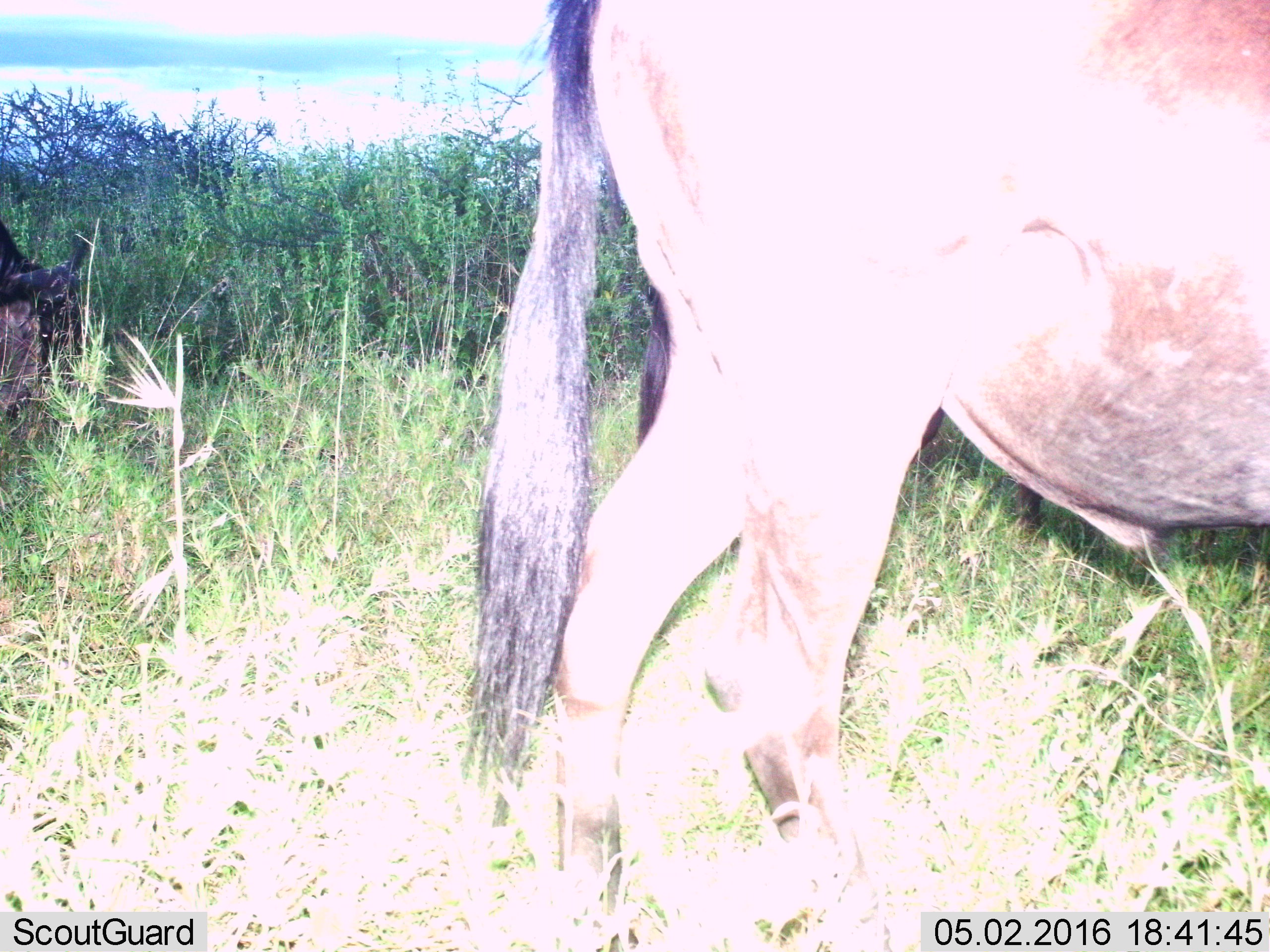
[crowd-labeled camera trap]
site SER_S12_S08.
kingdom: Animalia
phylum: Chordata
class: Mammalia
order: Artiodactyla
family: Bovidae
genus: Connochaetes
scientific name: Connochaetes taurinus taurinus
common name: blue wildebeest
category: wildebeestblue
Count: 2.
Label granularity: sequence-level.